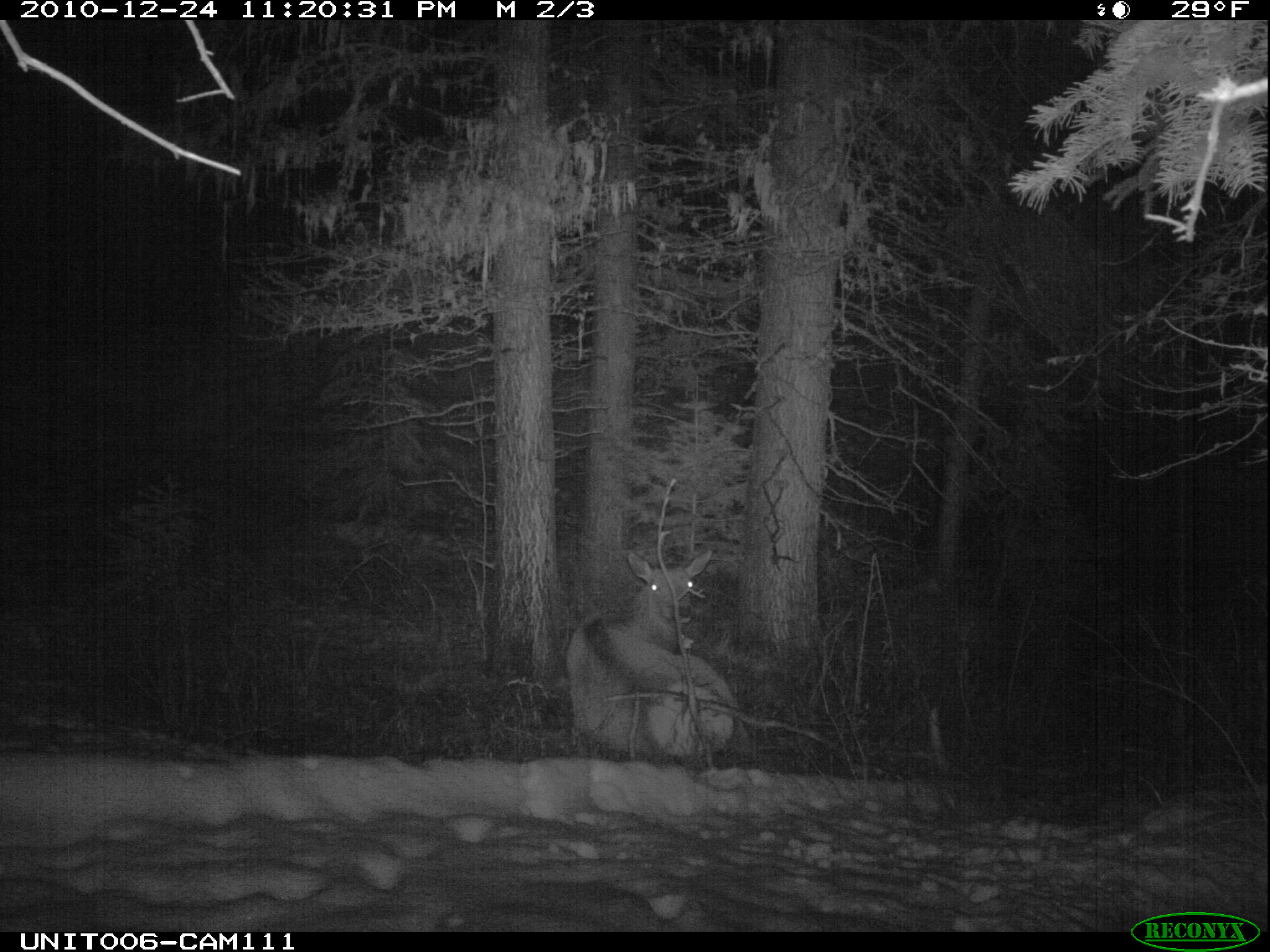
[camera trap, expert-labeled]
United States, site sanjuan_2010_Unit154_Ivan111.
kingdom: Animalia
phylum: Chordata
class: Mammalia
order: Artiodactyla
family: Cervidae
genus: Cervus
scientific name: Cervus elaphus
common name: red deer